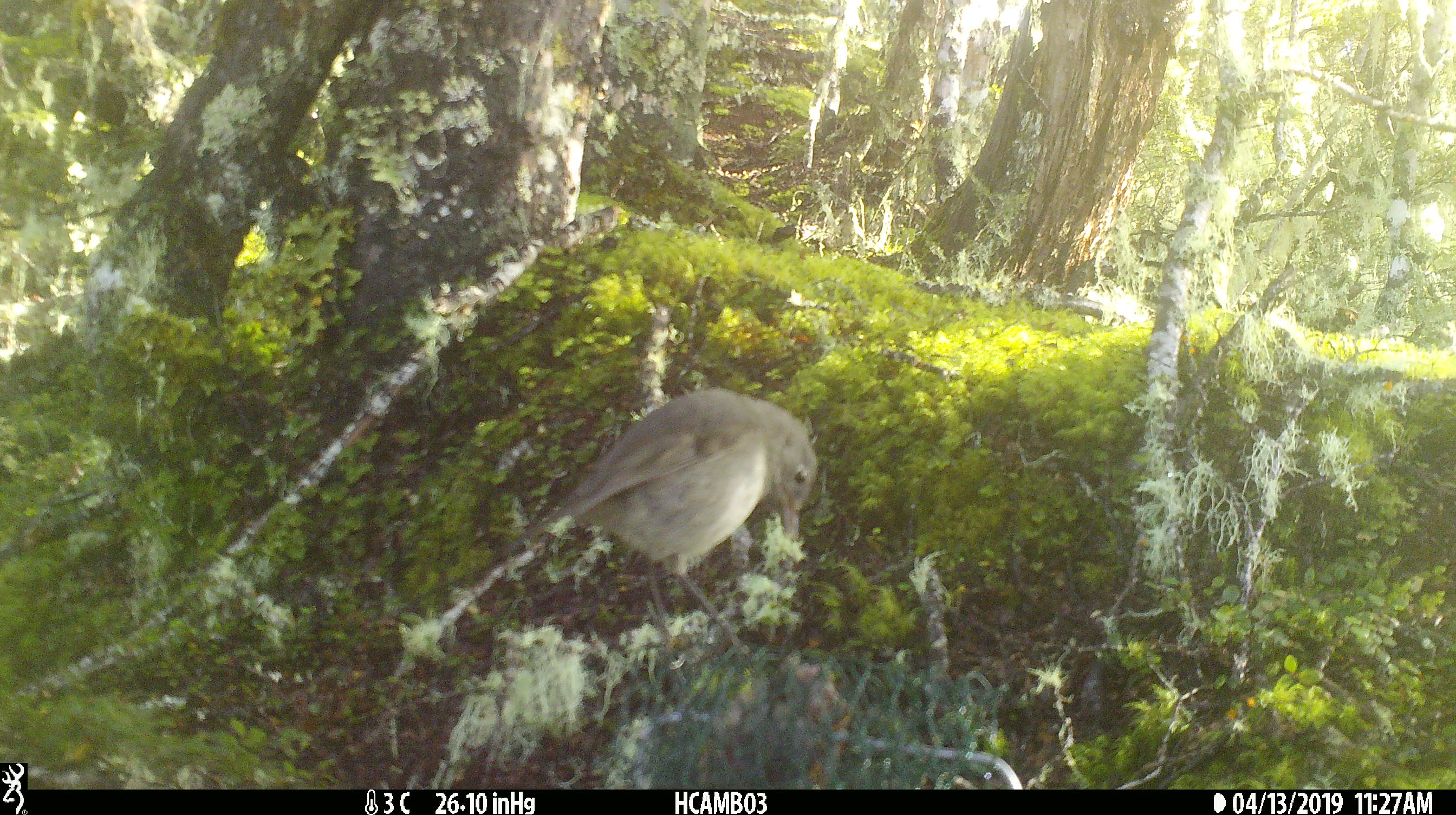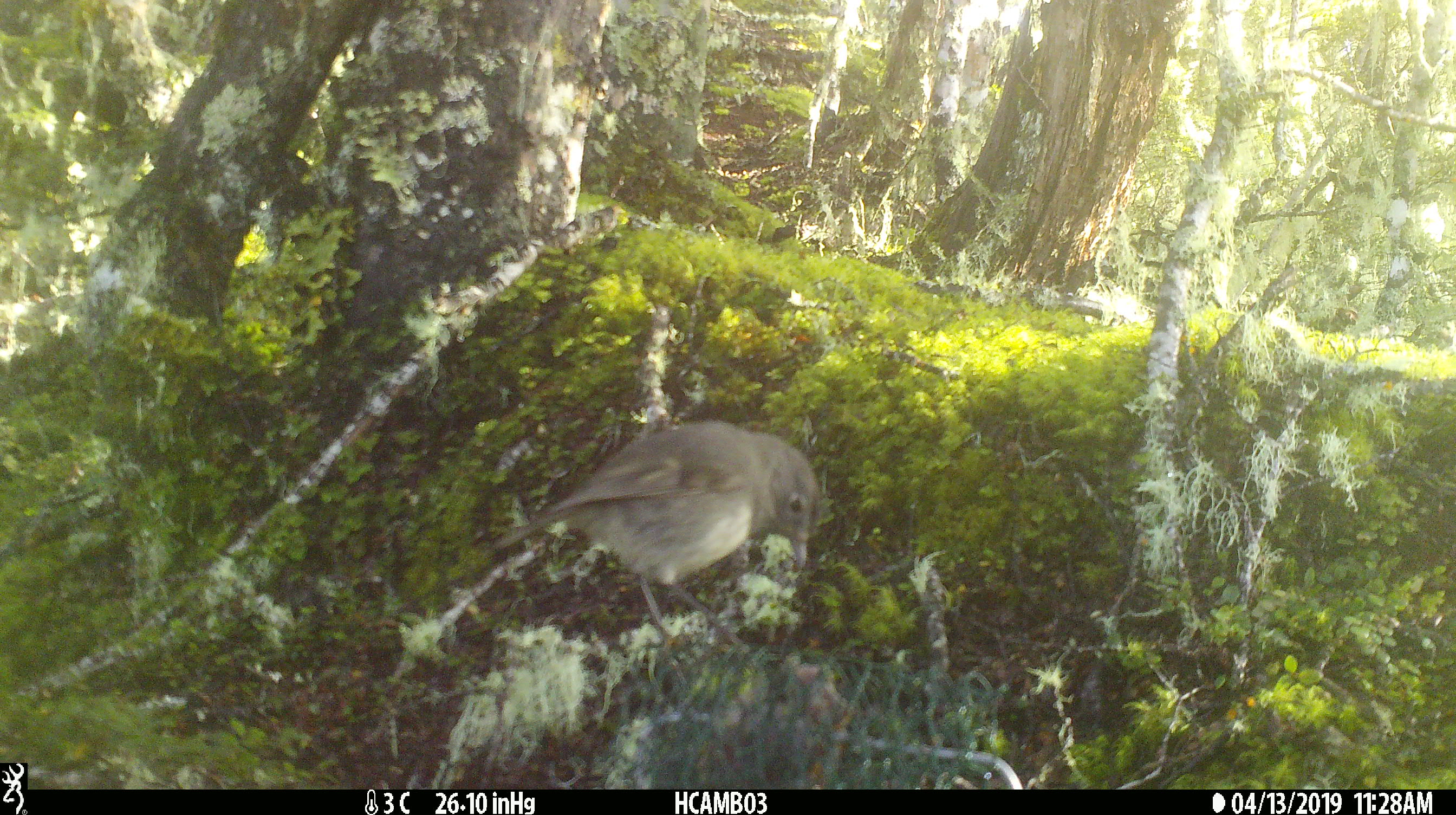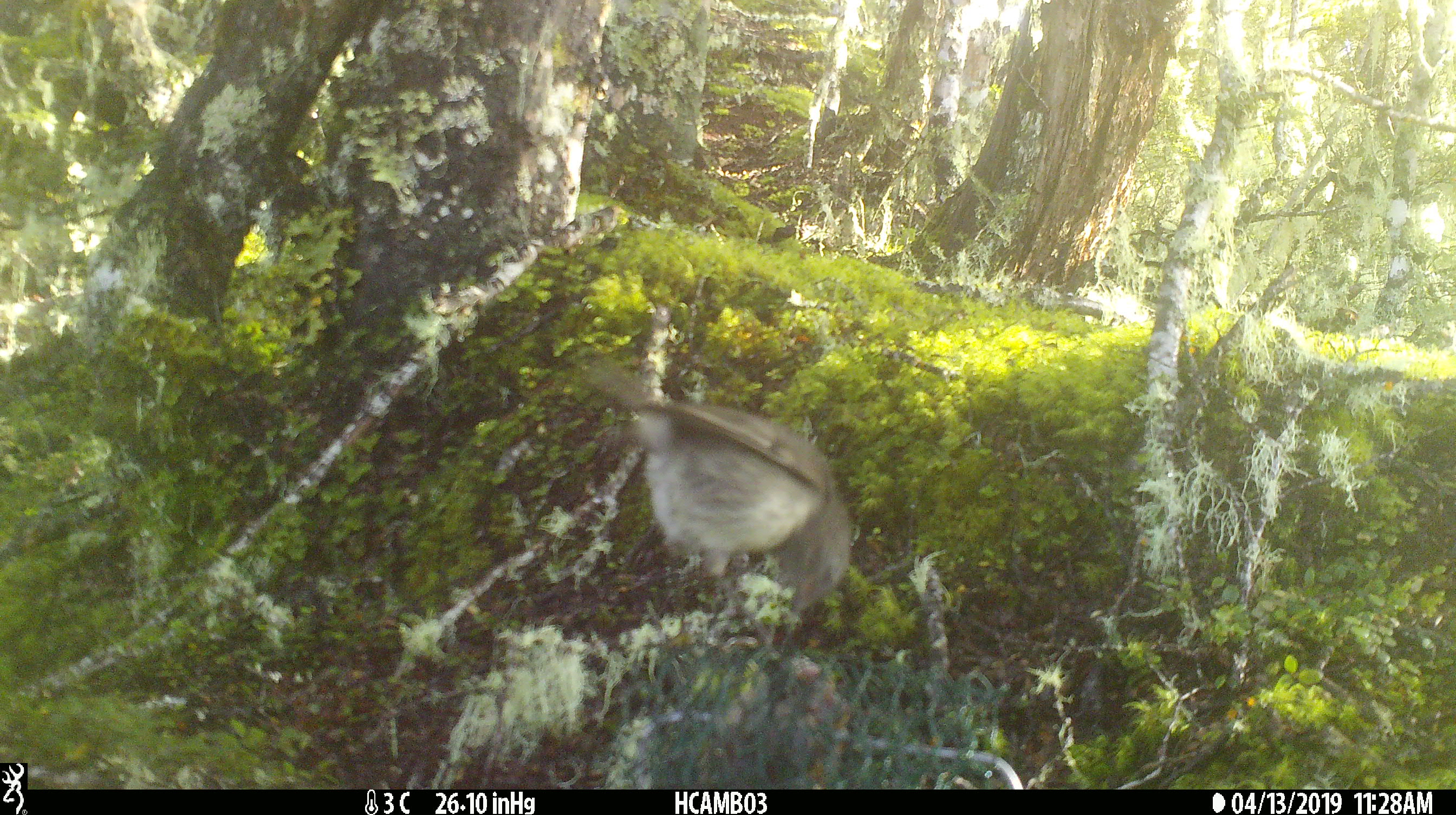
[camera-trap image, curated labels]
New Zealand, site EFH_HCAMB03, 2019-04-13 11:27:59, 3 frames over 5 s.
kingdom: Animalia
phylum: Chordata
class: Aves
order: Passeriformes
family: Petroicidae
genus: Petroica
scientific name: Petroica australis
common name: new zealand robin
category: robin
Robin (new zealand robin) (Petroica australis).